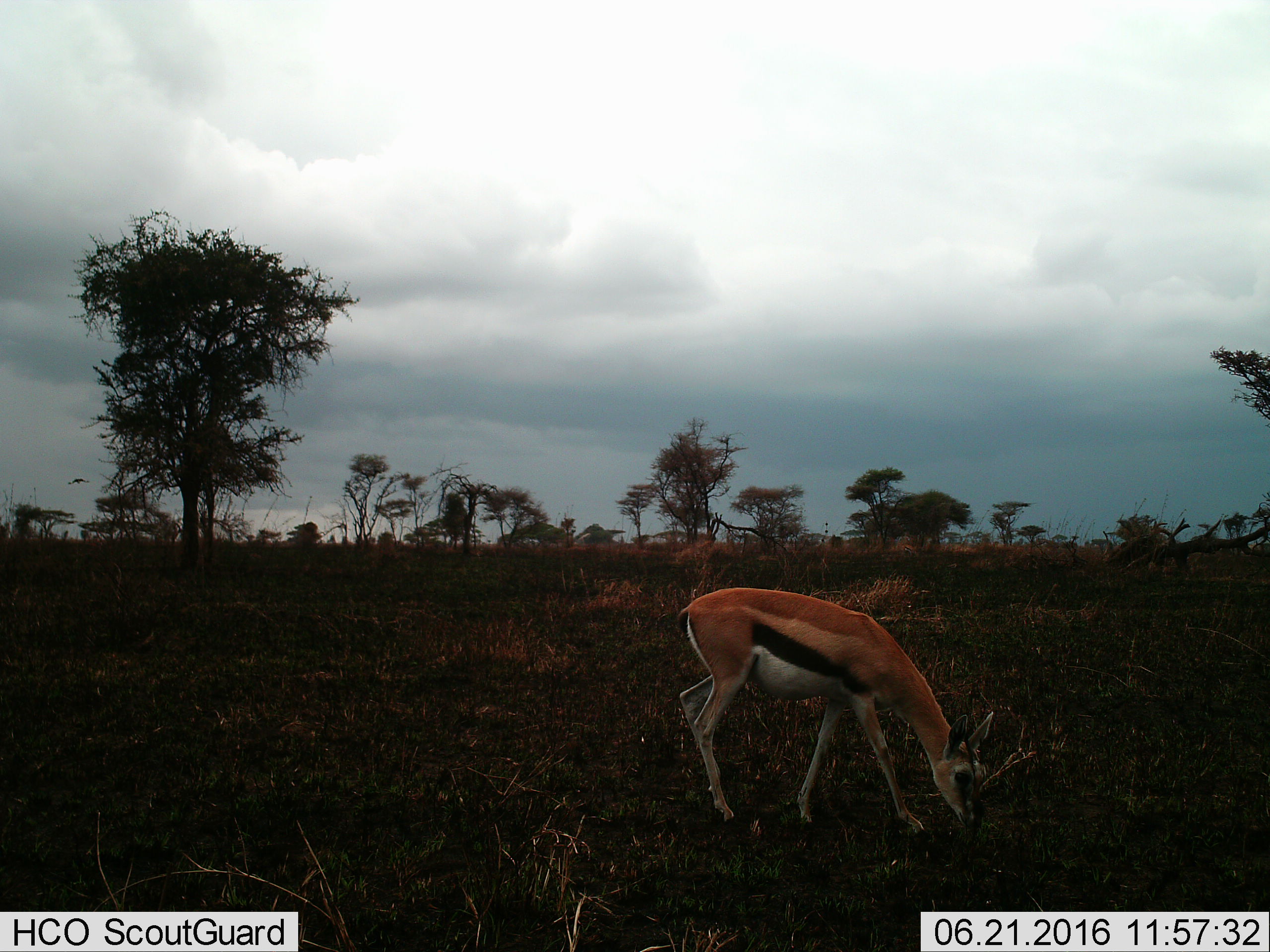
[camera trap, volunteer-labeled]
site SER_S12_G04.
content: unidentified animal